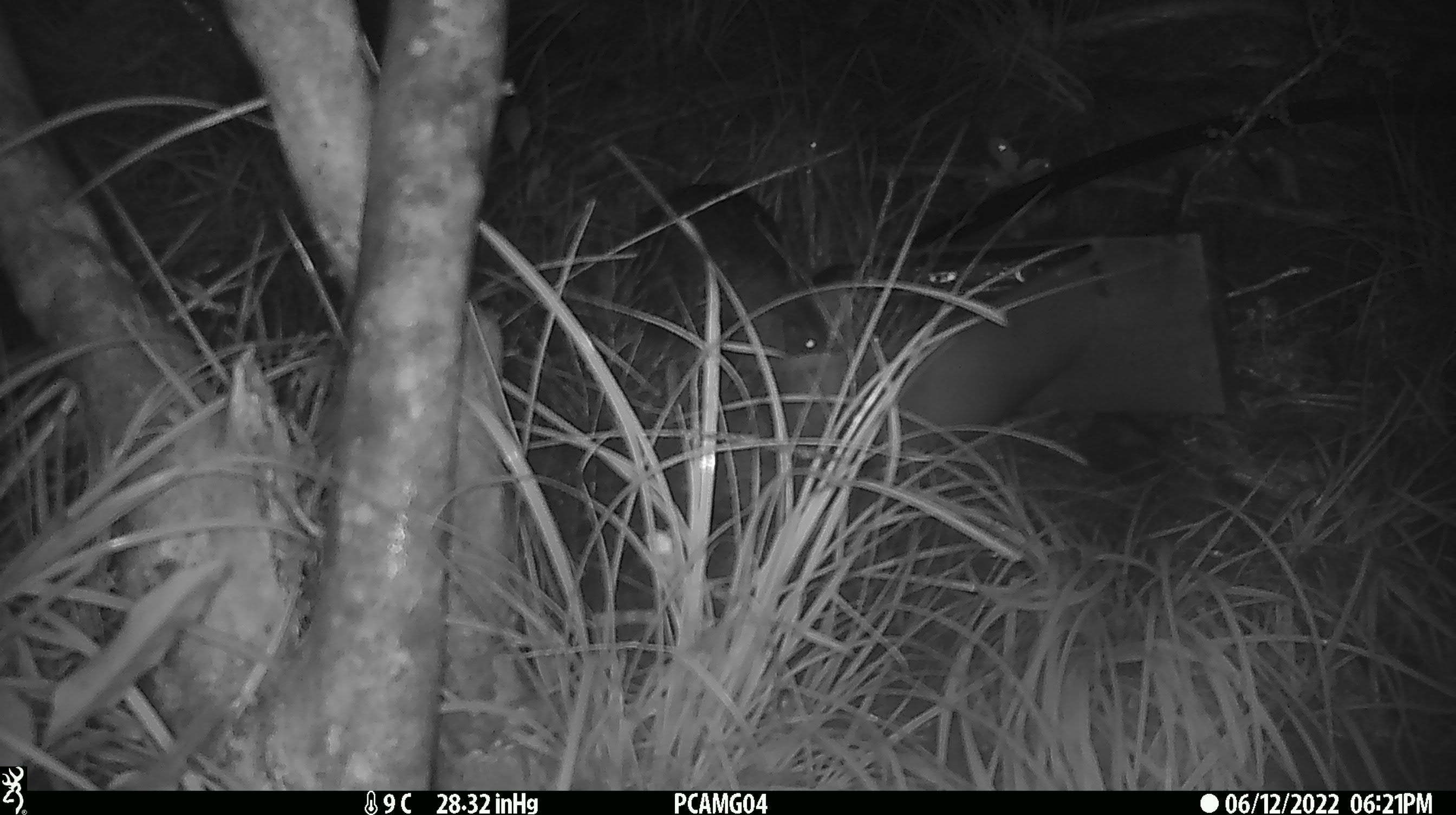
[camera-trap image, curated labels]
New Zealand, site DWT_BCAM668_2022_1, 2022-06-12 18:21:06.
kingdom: Animalia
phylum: Chordata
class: Aves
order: Gruiformes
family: Rallidae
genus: Gallirallus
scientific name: Gallirallus australis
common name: weka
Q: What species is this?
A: Weka (Gallirallus australis).